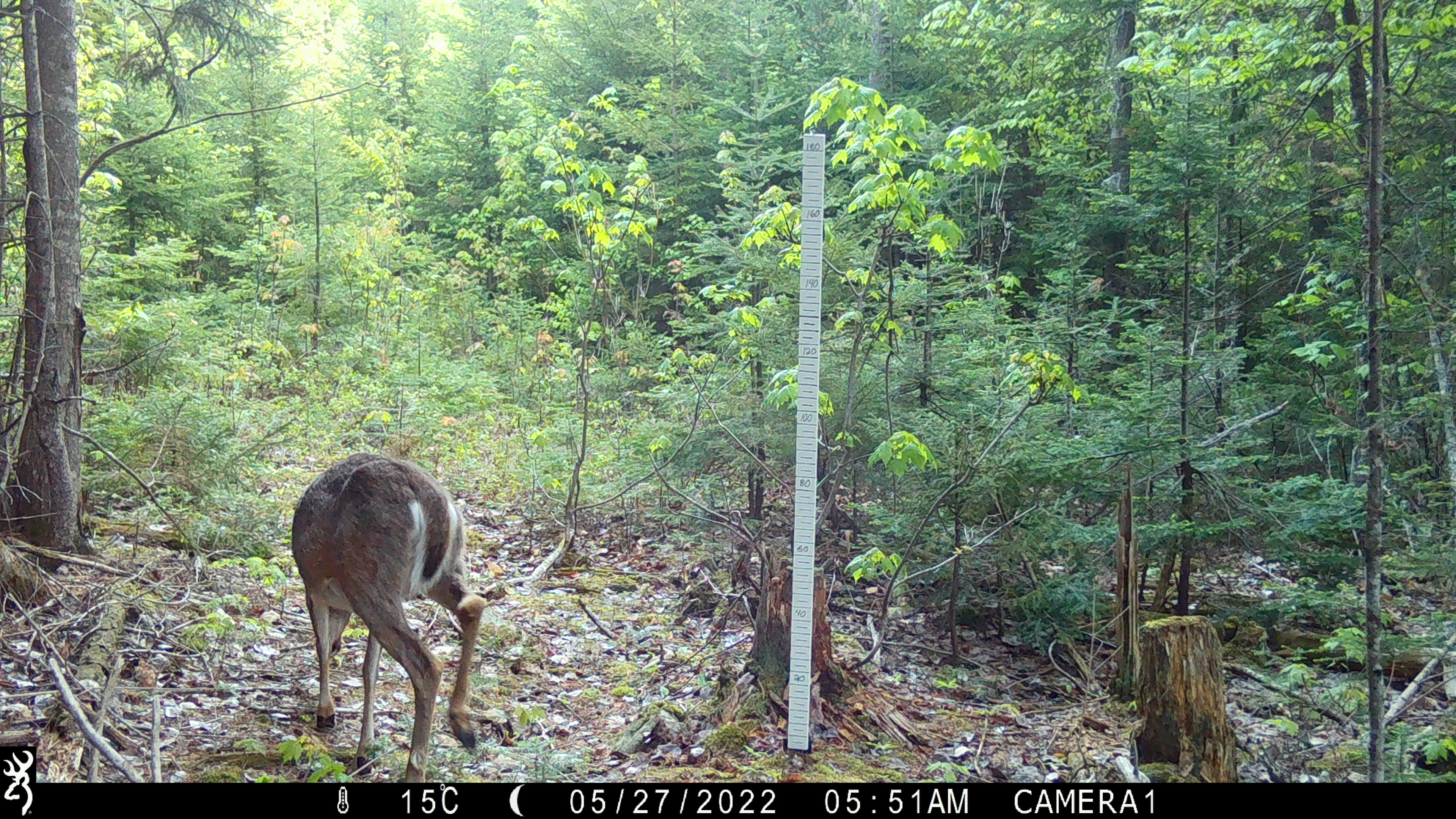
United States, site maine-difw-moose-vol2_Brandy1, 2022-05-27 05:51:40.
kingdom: Animalia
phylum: Chordata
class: Mammalia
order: Artiodactyla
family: Cervidae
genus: Odocoileus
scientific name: Odocoileus virginianus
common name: white-tailed deer